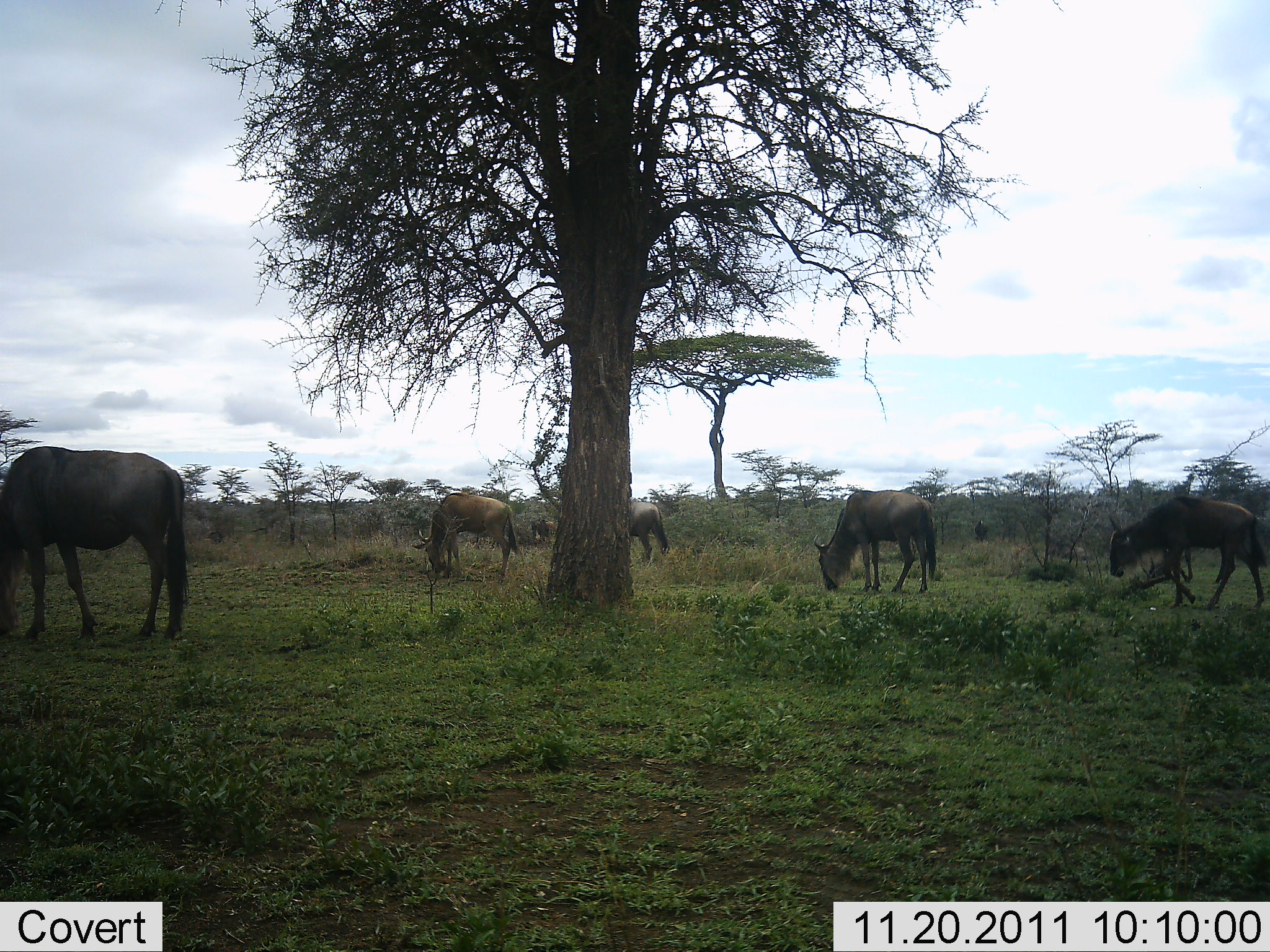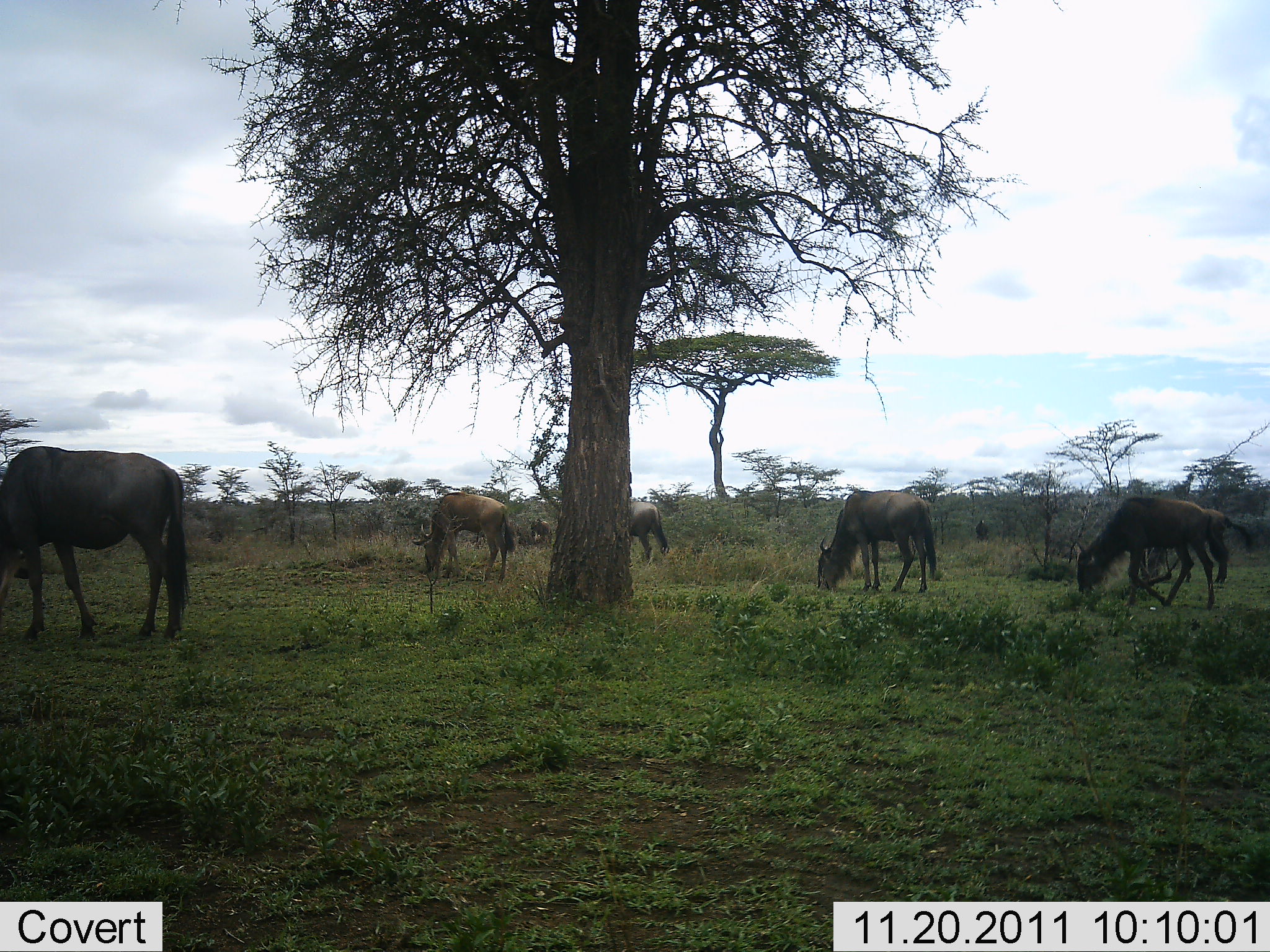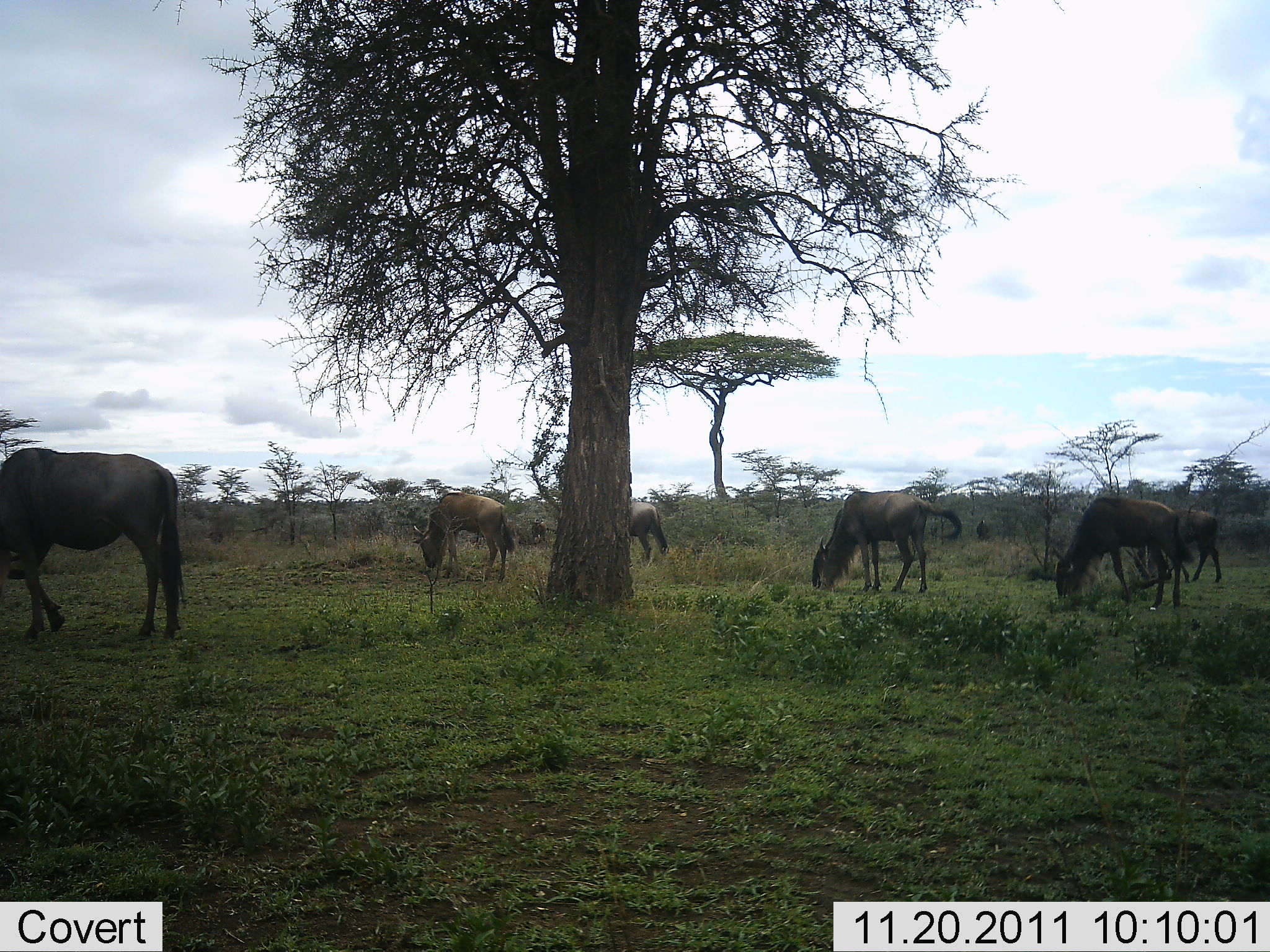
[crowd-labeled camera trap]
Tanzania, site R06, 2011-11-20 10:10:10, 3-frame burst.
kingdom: Animalia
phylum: Chordata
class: Mammalia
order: Artiodactyla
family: Bovidae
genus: Connochaetes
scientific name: Connochaetes taurinus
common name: blue wildebeest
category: wildebeest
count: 6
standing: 21%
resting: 0%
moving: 36%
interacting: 0%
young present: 0%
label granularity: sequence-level